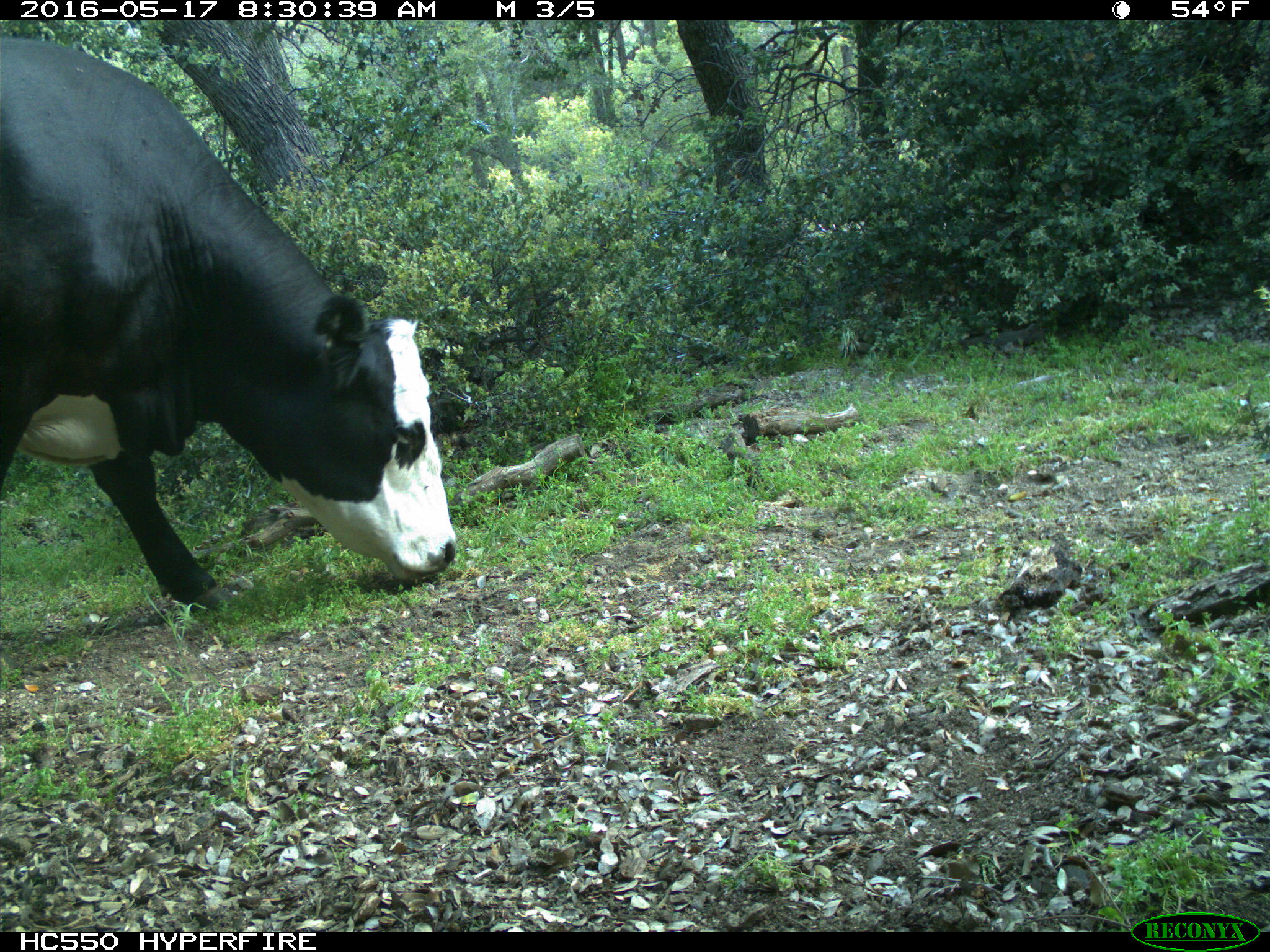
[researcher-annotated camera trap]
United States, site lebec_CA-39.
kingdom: Animalia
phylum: Chordata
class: Mammalia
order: Artiodactyla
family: Bovidae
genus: Bos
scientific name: Bos taurus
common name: domestic cow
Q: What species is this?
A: Bos taurus (domestic cow).